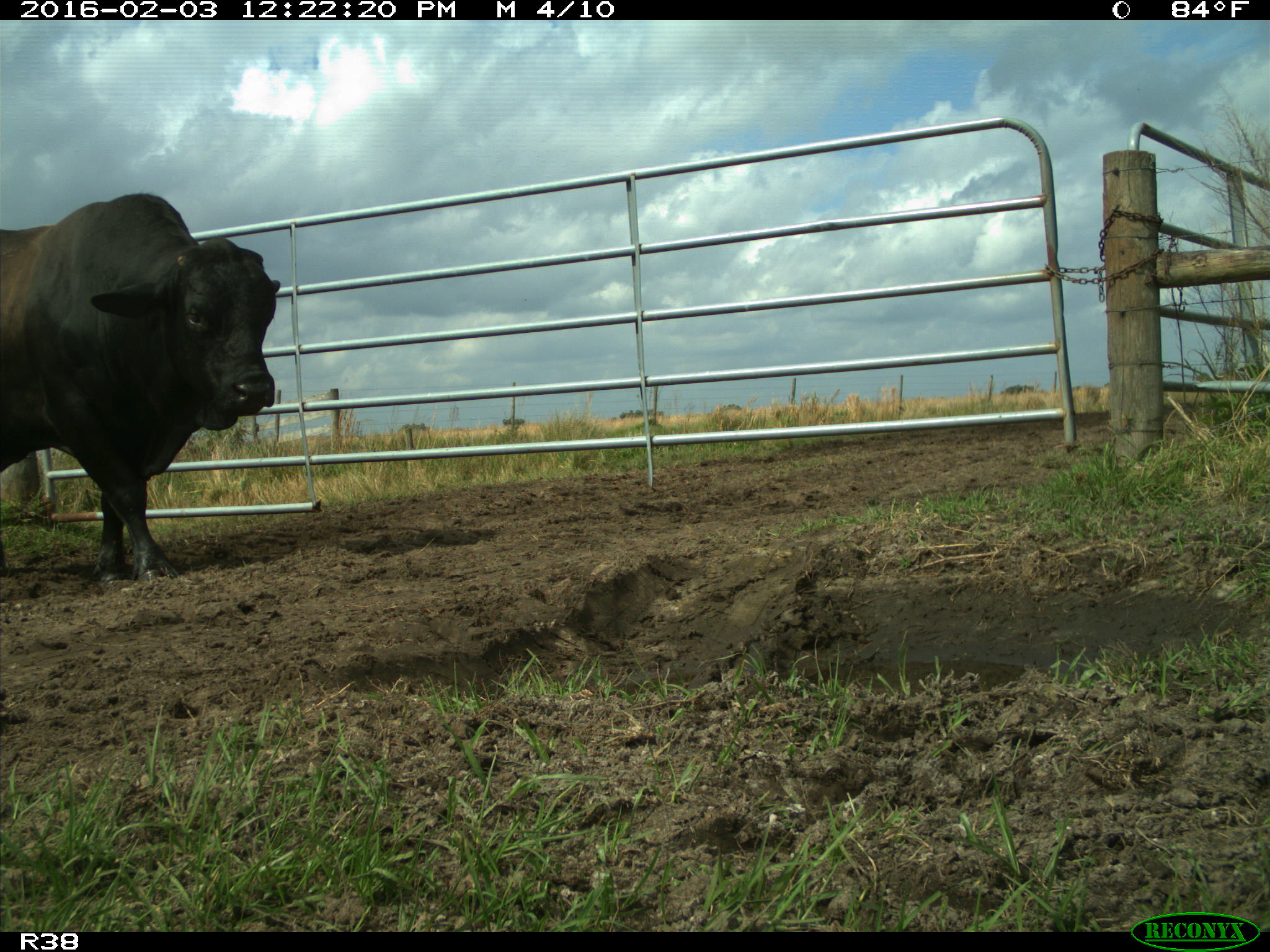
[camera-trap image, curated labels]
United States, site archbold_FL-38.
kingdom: Animalia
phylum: Chordata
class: Mammalia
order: Artiodactyla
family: Bovidae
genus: Bos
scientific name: Bos taurus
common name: domestic cow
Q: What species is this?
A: Bos taurus (domestic cow).